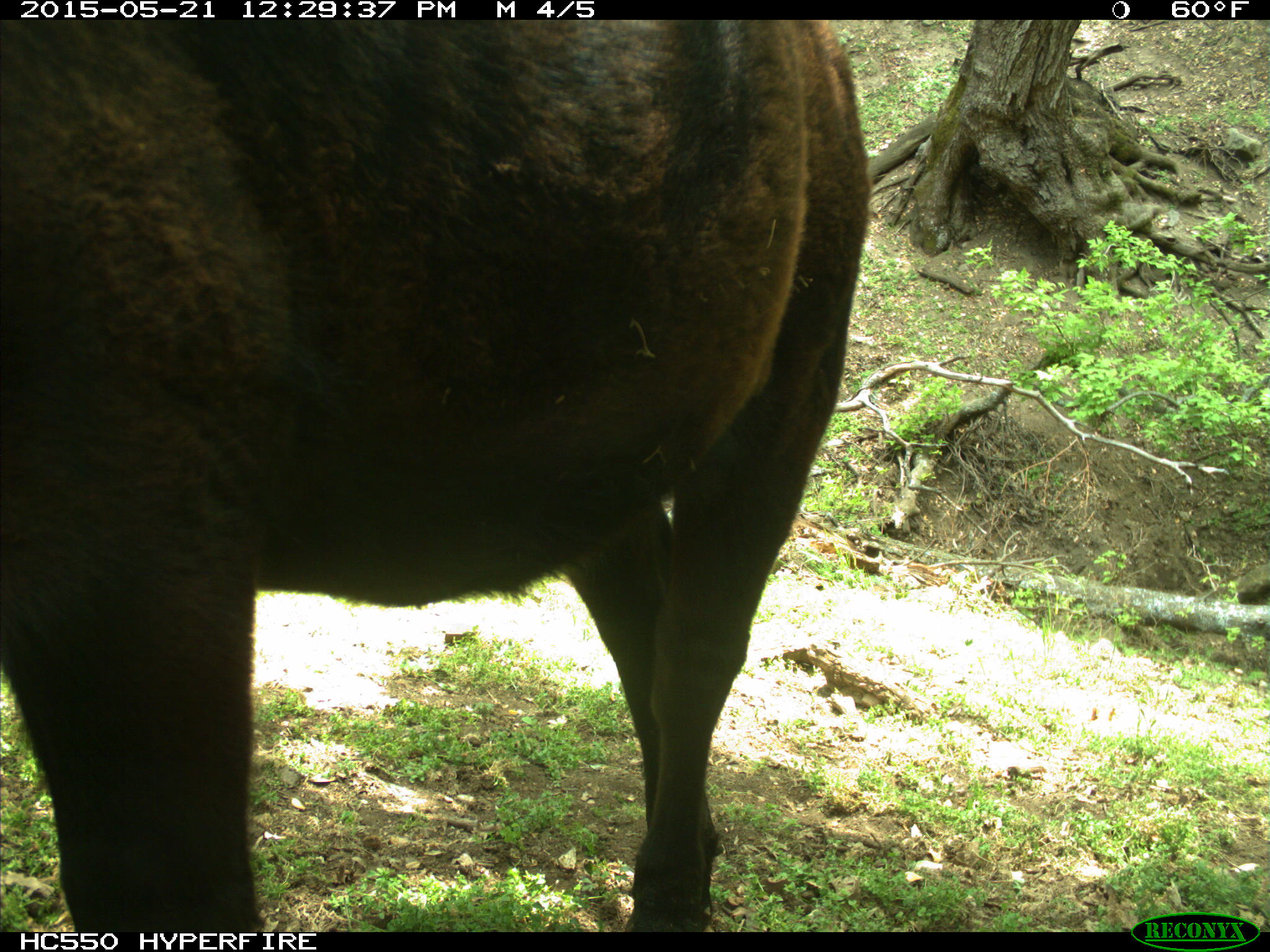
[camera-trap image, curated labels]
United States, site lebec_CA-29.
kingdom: Animalia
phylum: Chordata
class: Mammalia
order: Artiodactyla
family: Bovidae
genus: Bos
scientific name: Bos taurus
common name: domestic cow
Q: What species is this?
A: Bos taurus (domestic cow).